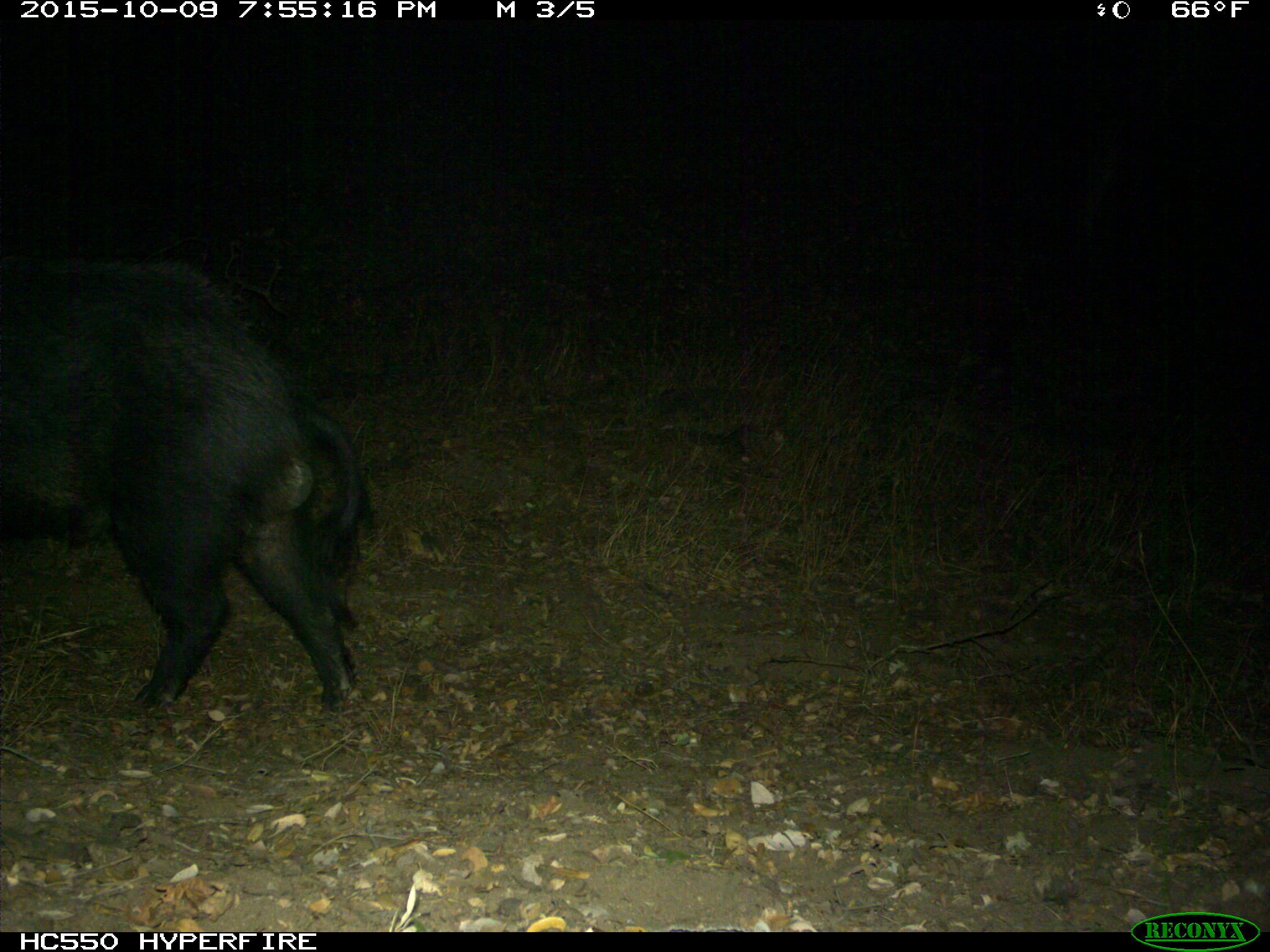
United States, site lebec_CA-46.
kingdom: Animalia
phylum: Chordata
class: Mammalia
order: Artiodactyla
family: Suidae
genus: Sus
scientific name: Sus scrofa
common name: wild boar